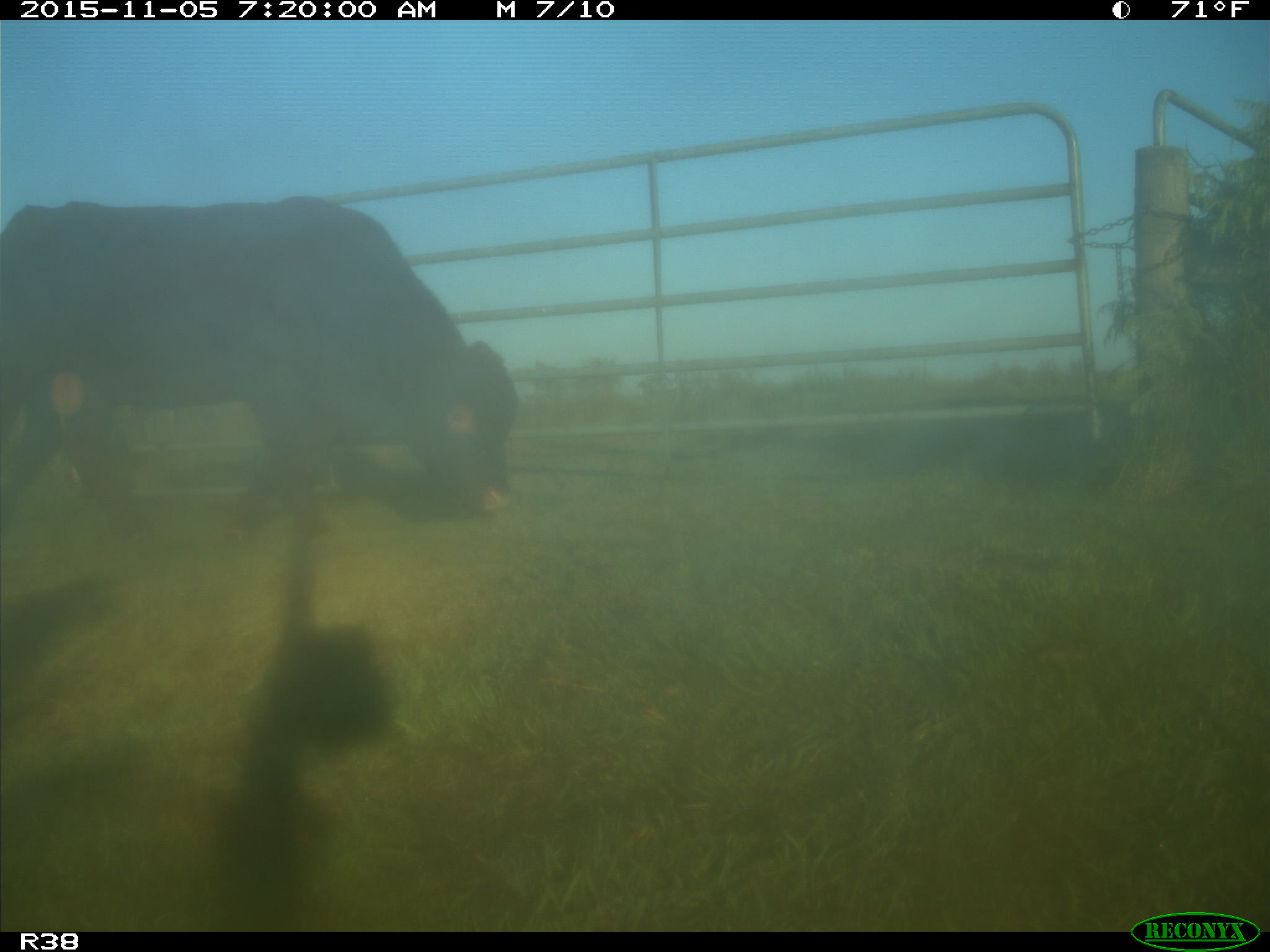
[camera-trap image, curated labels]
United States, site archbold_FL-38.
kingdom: Animalia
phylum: Chordata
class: Mammalia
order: Artiodactyla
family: Bovidae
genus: Bos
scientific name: Bos taurus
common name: domestic cow